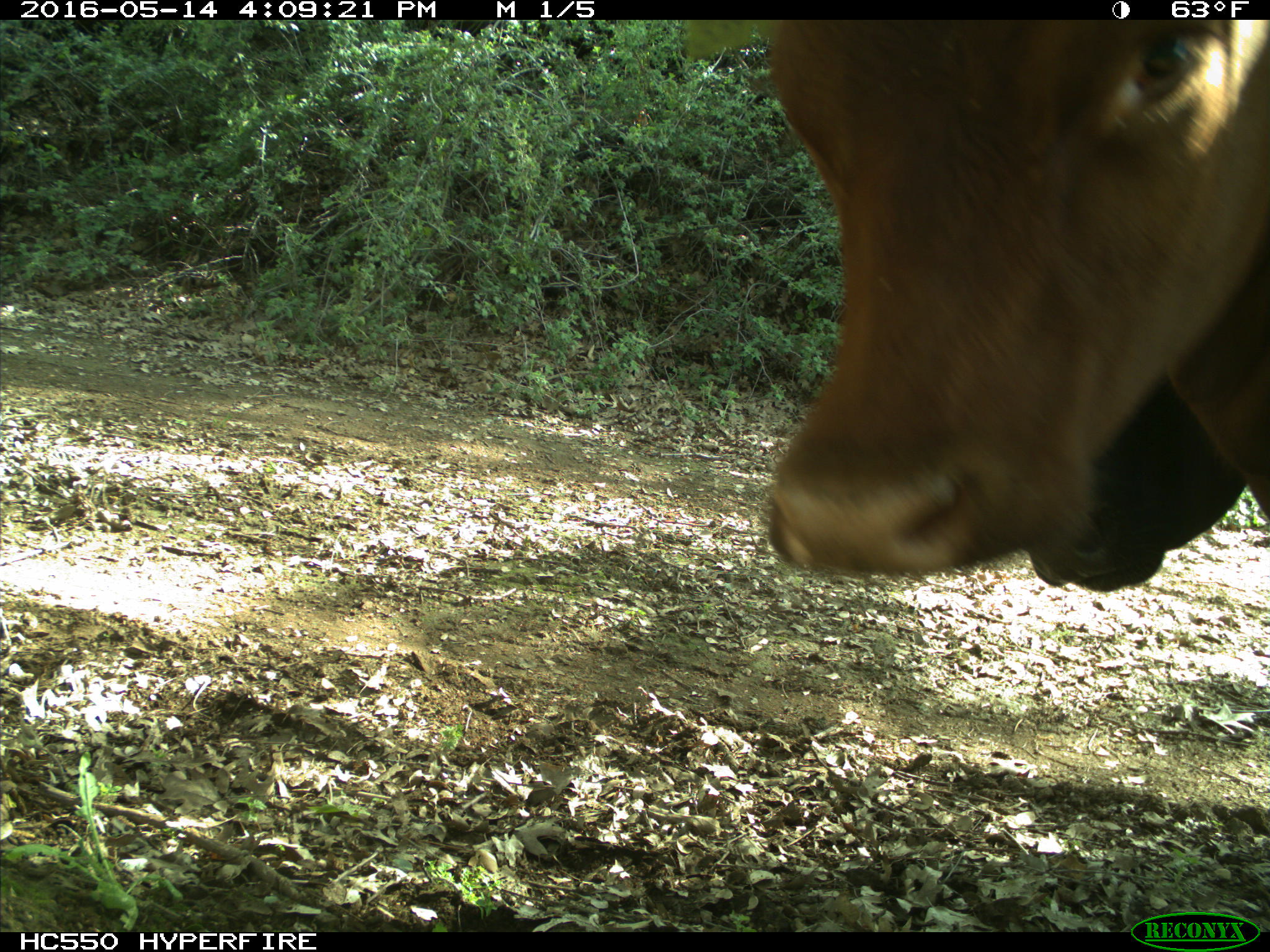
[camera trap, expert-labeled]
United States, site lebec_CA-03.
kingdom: Animalia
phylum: Chordata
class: Mammalia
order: Artiodactyla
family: Bovidae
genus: Bos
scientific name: Bos taurus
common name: domestic cow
Bos taurus (domestic cow).